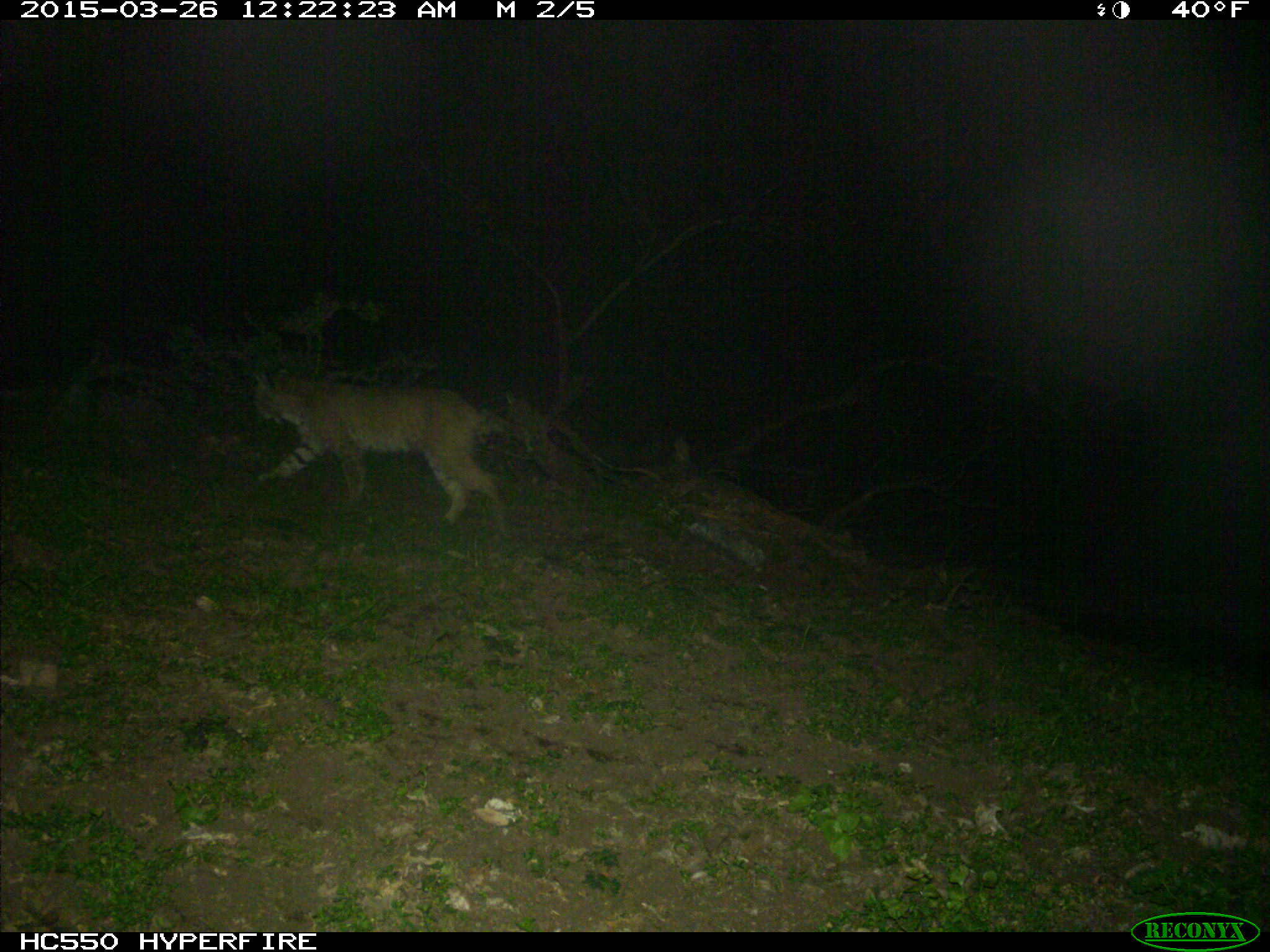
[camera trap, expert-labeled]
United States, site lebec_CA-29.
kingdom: Animalia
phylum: Chordata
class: Mammalia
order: Carnivora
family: Felidae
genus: Lynx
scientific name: Lynx rufus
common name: bobcat